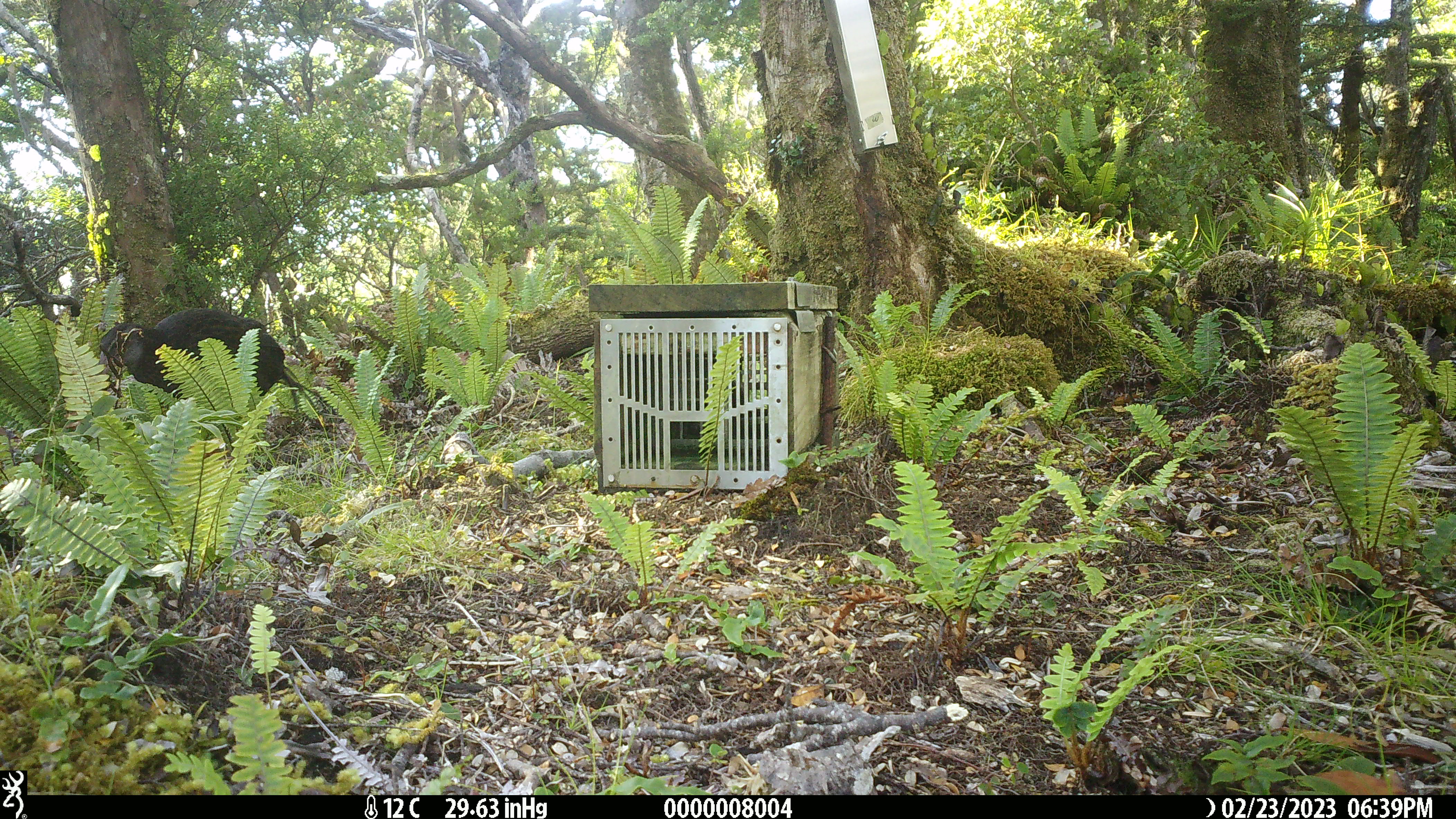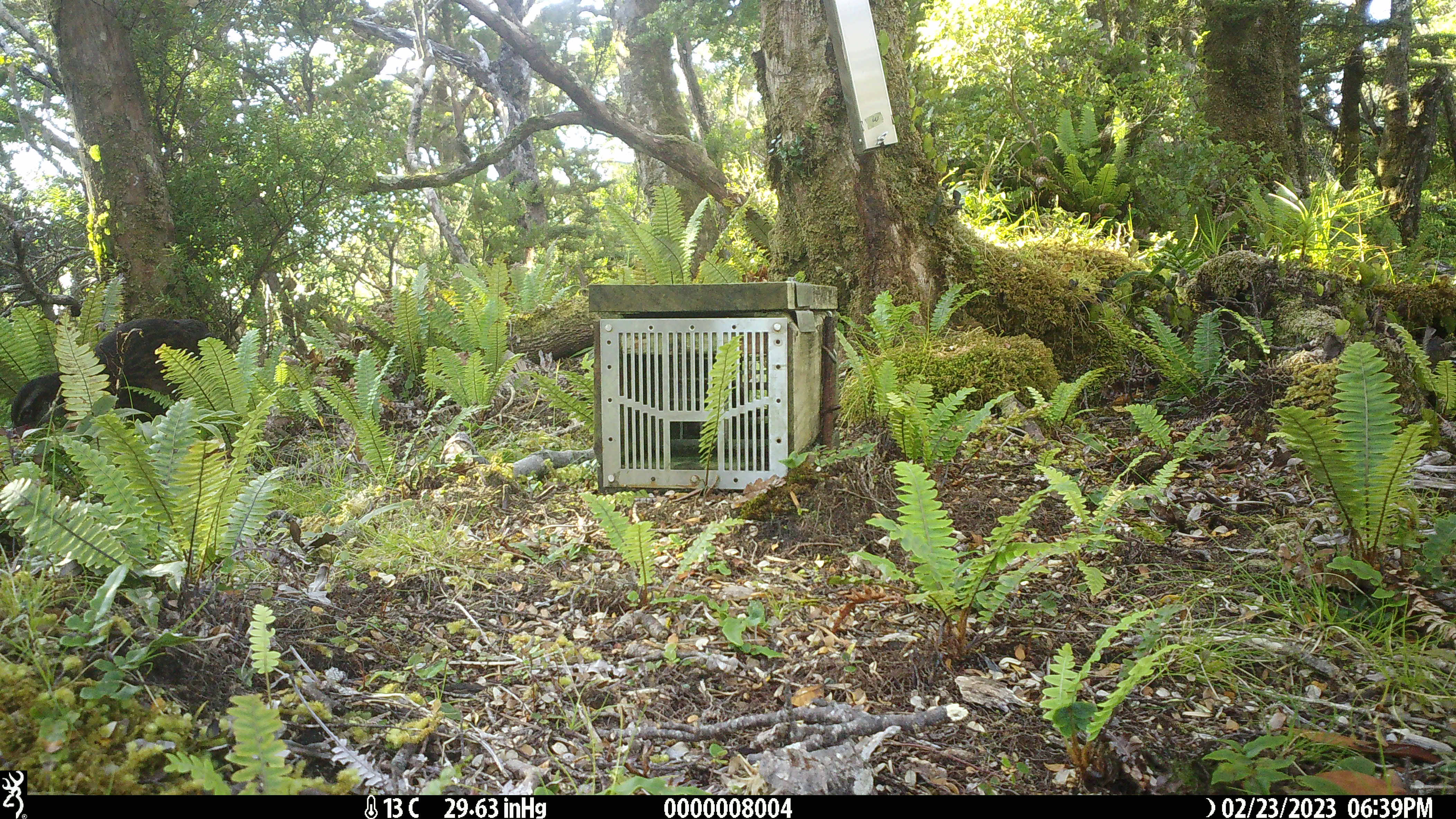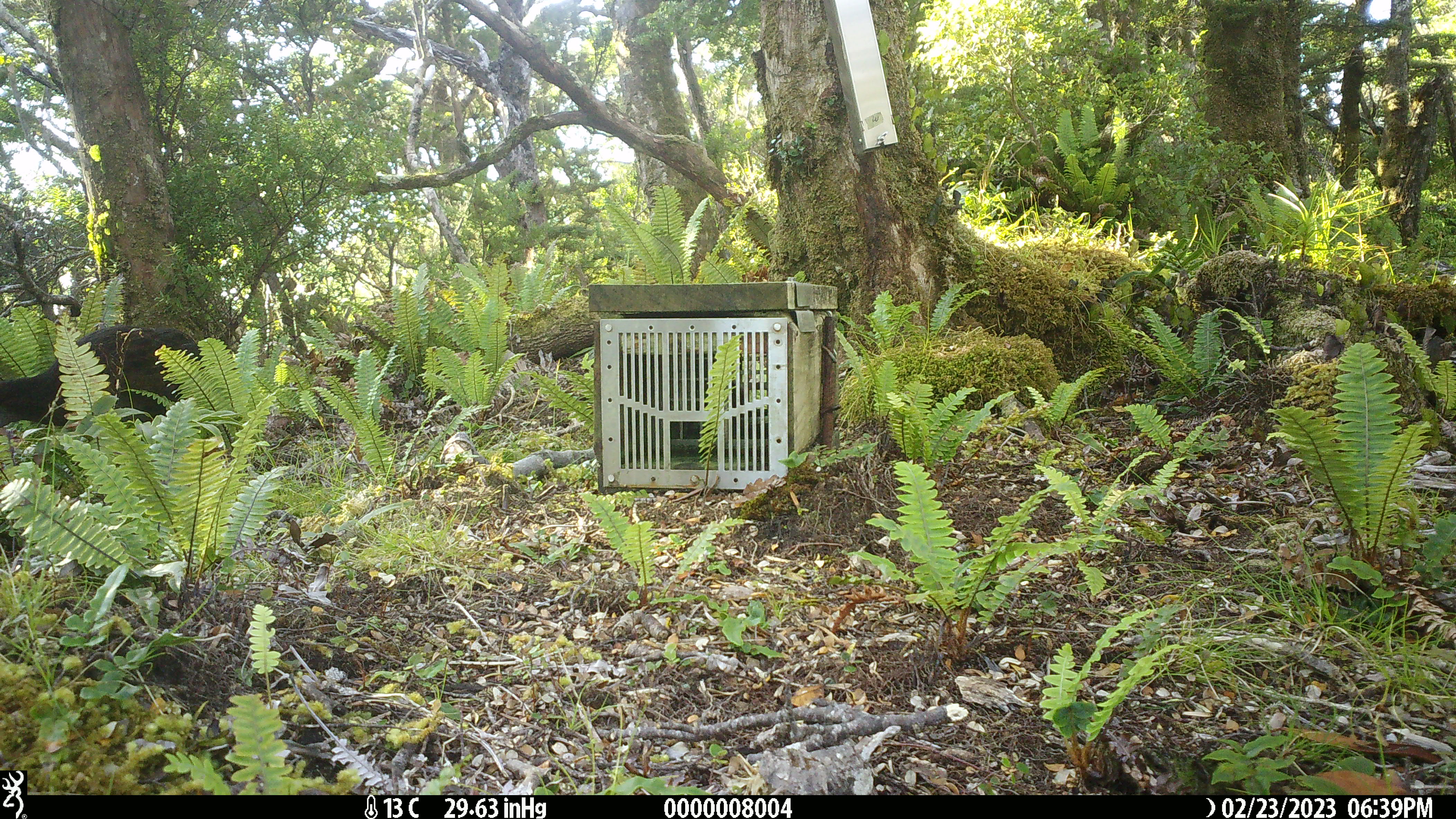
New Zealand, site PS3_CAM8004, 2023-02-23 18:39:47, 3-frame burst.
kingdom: Animalia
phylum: Chordata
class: Aves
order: Gruiformes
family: Rallidae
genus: Gallirallus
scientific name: Gallirallus australis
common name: weka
Weka (Gallirallus australis).